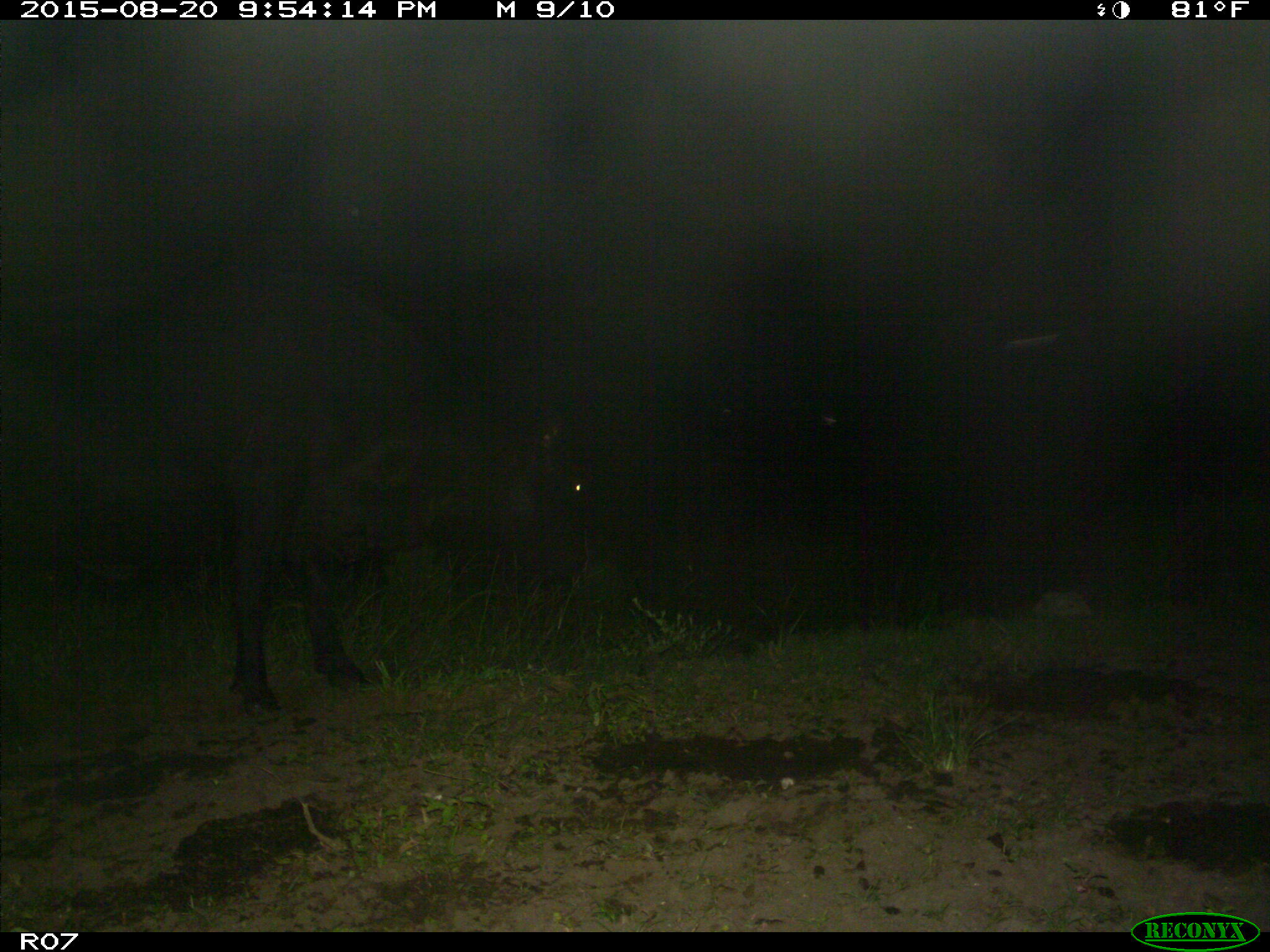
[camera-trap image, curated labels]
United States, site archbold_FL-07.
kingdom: Animalia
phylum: Chordata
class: Mammalia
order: Artiodactyla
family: Bovidae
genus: Bos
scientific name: Bos taurus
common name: domestic cow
Bos taurus (domestic cow).